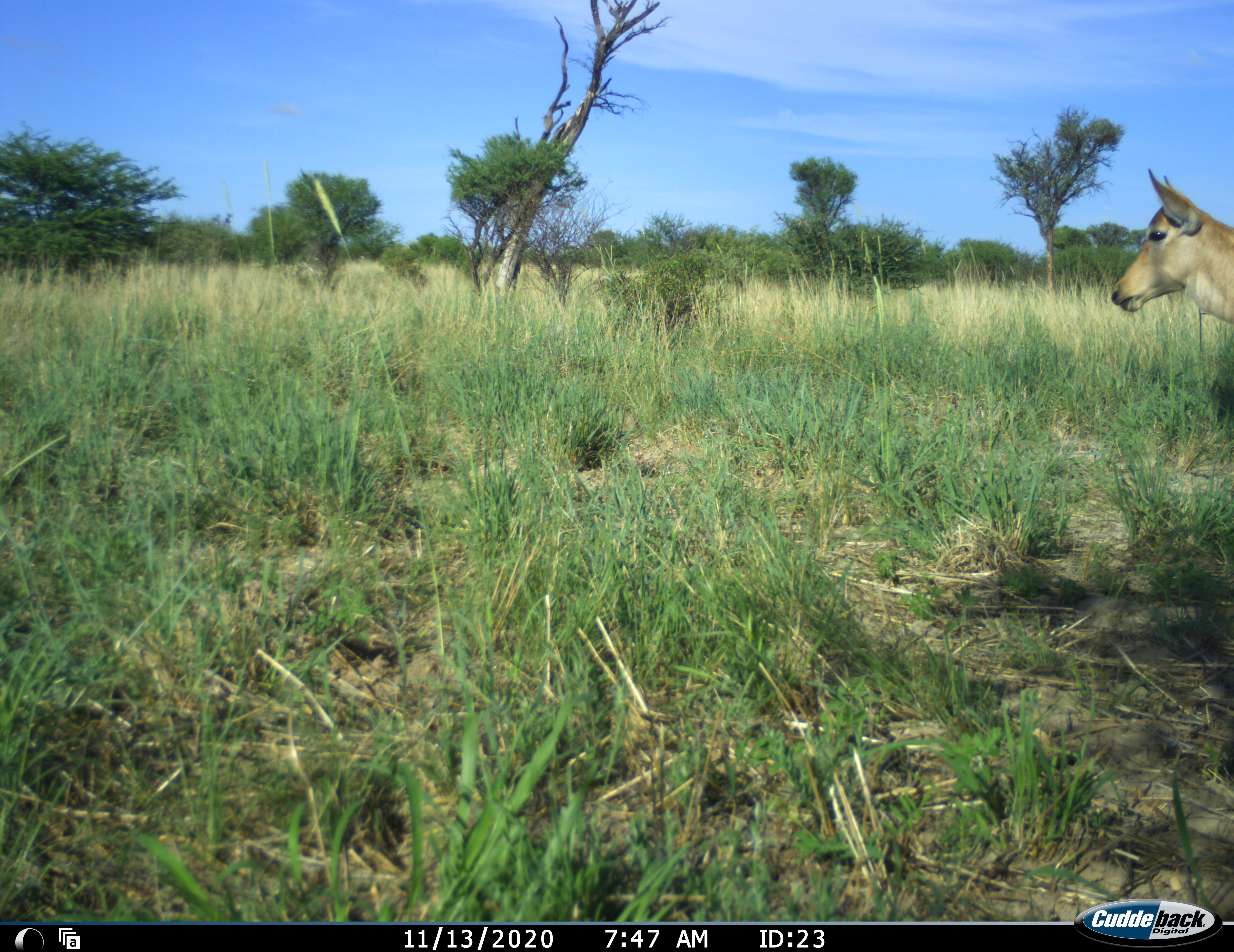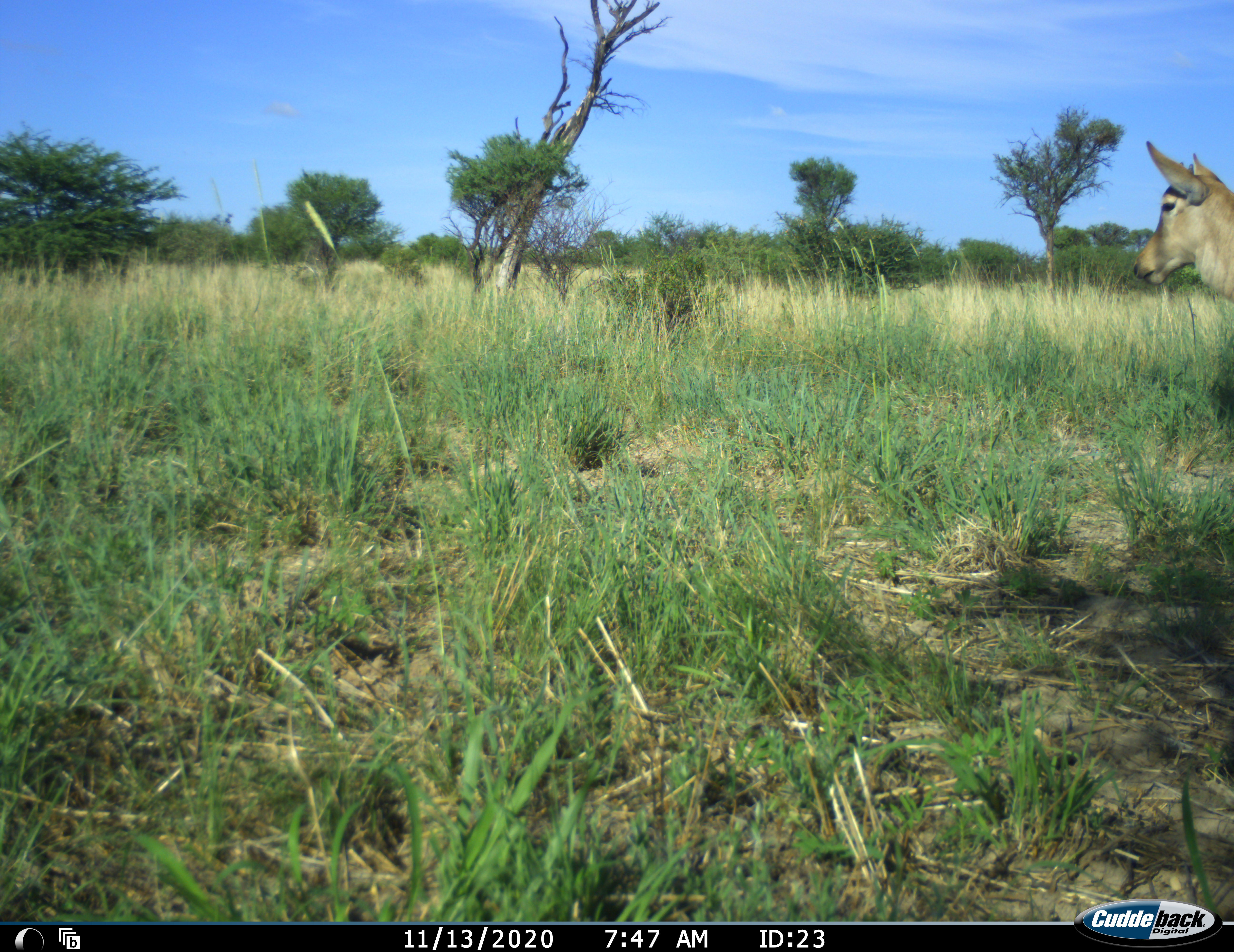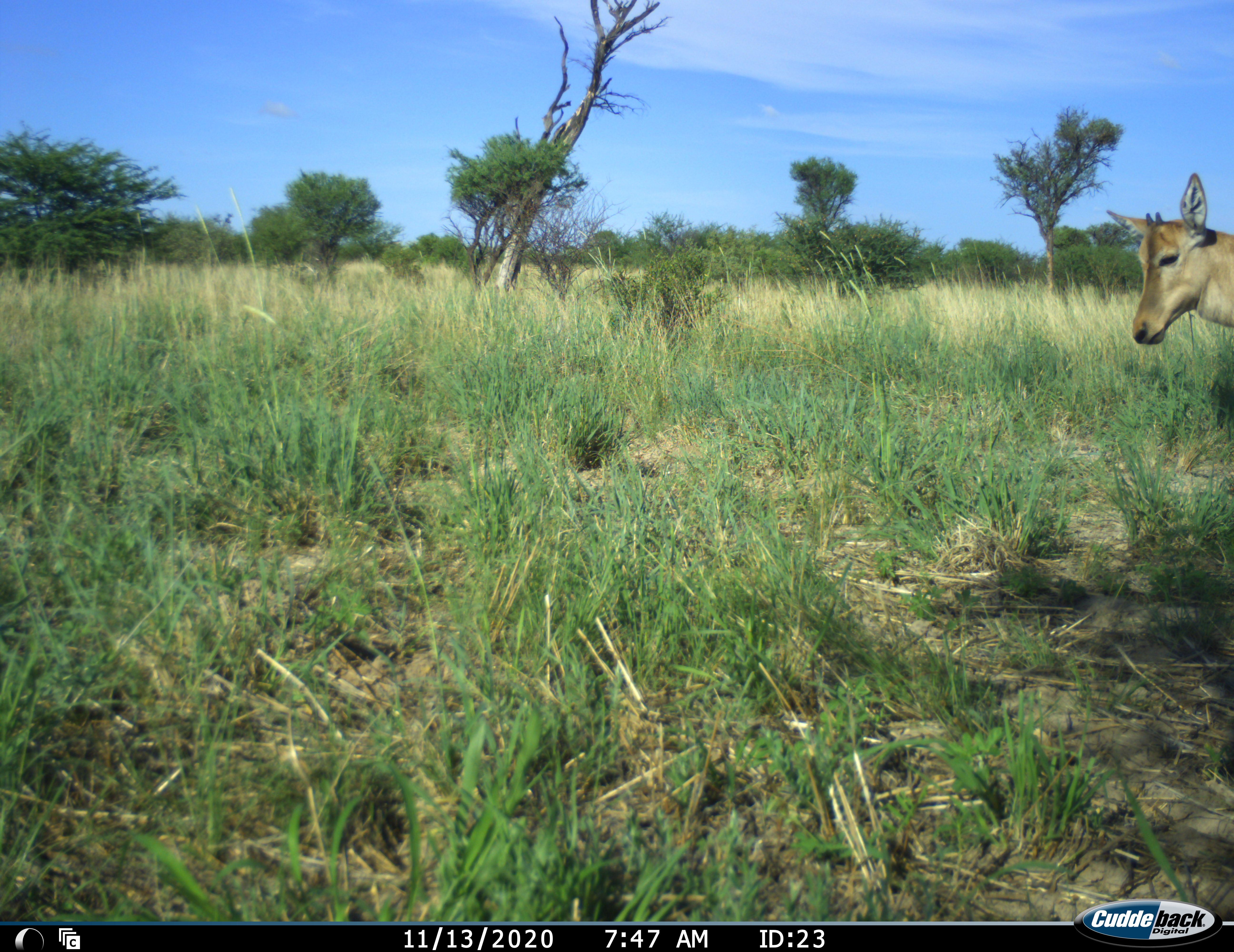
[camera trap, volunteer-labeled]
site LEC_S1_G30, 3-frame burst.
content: unidentified animal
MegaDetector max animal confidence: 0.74